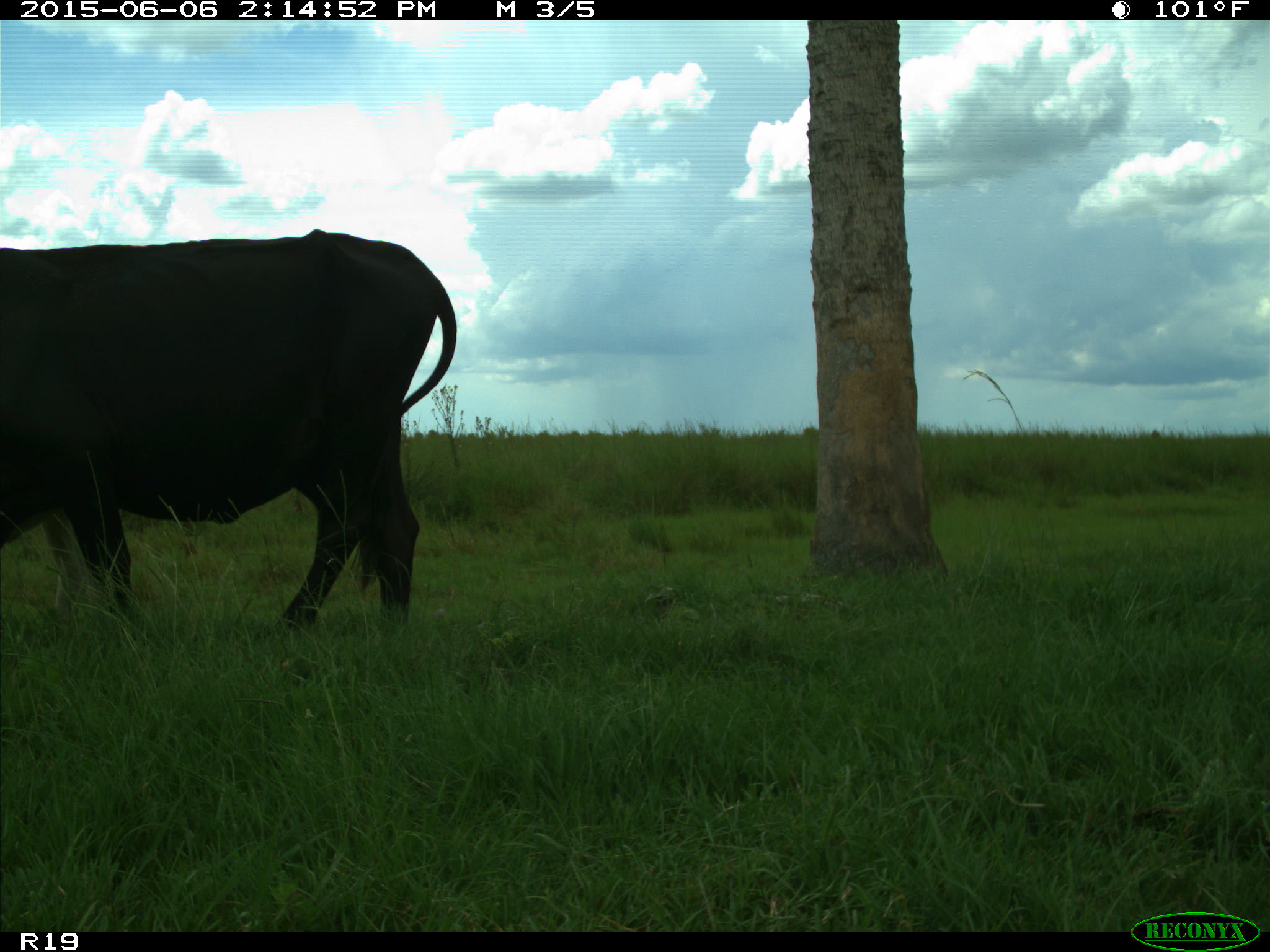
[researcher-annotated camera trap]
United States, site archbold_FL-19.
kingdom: Animalia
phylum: Chordata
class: Mammalia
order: Artiodactyla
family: Bovidae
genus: Bos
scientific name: Bos taurus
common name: domestic cow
Bos taurus (domestic cow).